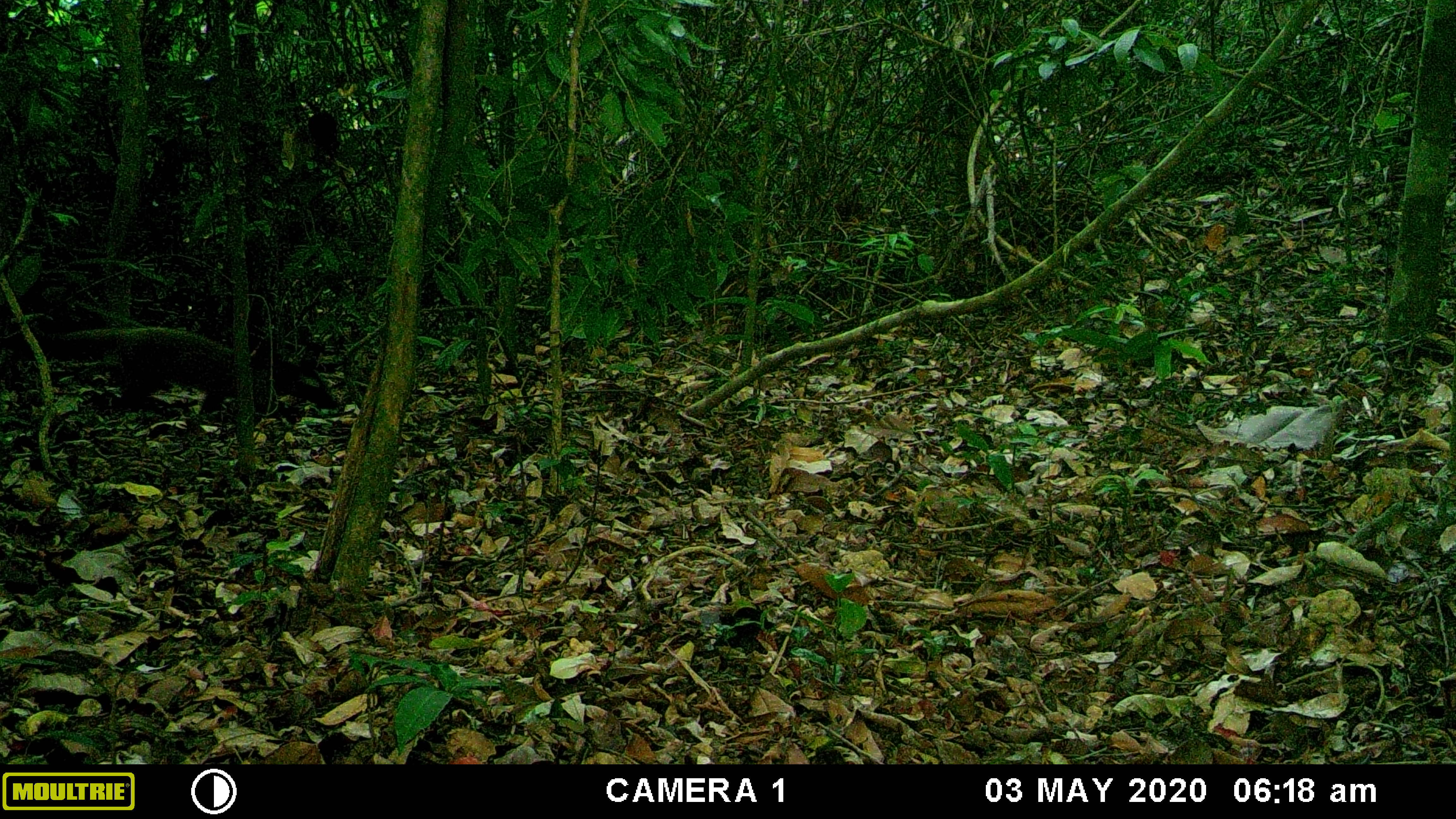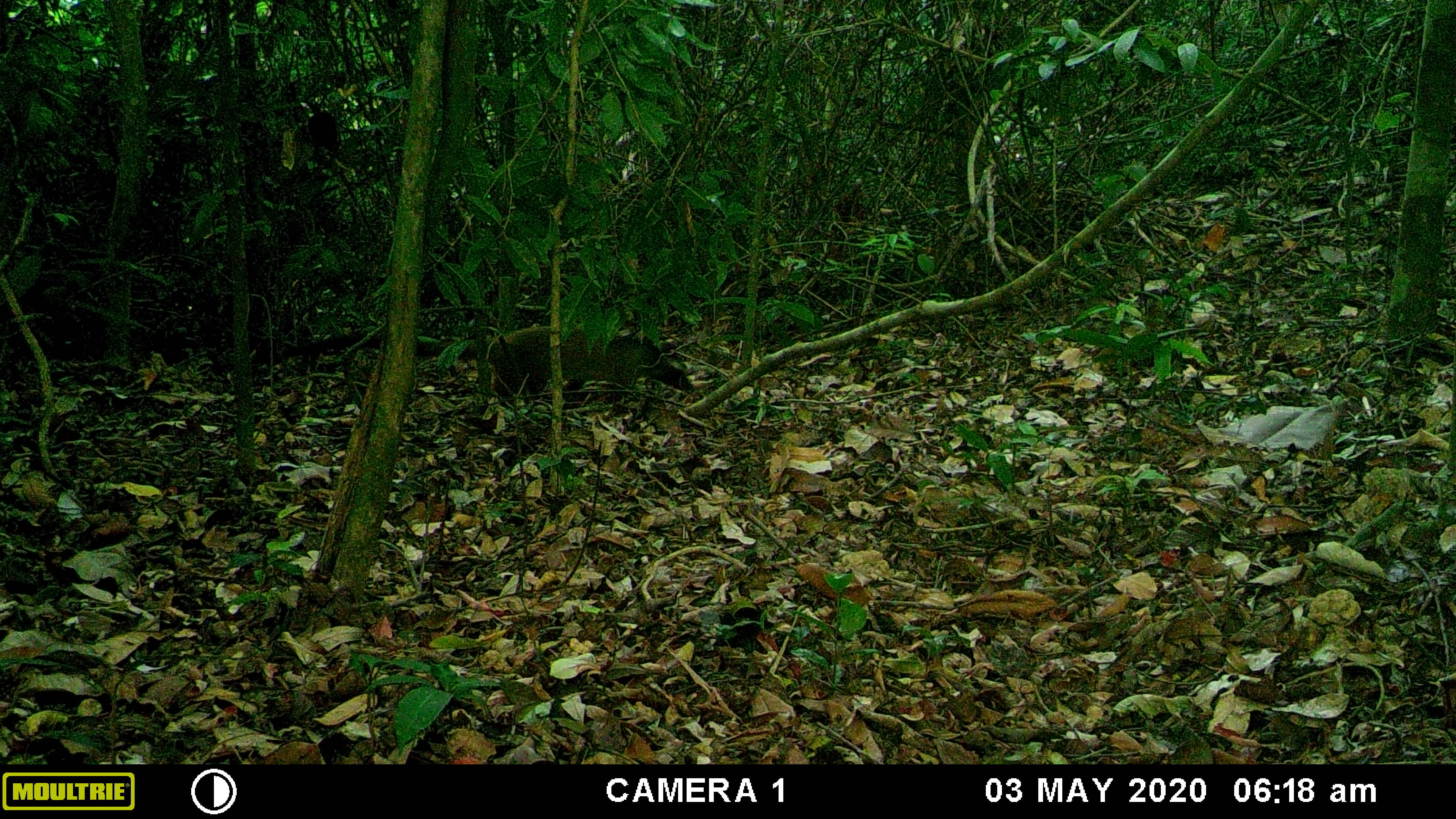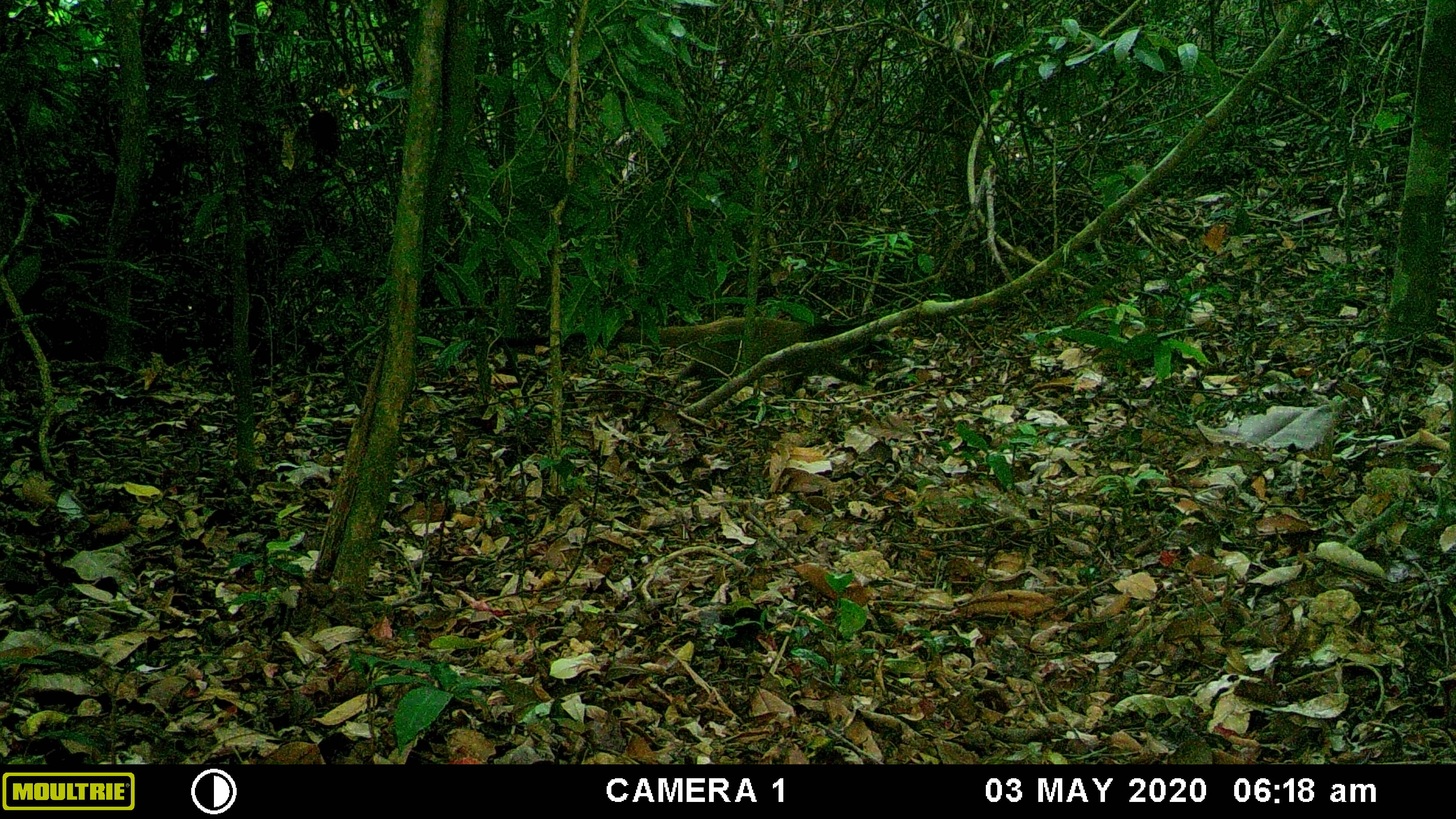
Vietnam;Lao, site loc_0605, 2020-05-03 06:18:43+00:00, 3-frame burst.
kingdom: Animalia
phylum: Chordata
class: Mammalia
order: Carnivora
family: Viverridae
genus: Paguma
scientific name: Paguma larvata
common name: masked palm civet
Masked palm civet (Paguma larvata). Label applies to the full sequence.